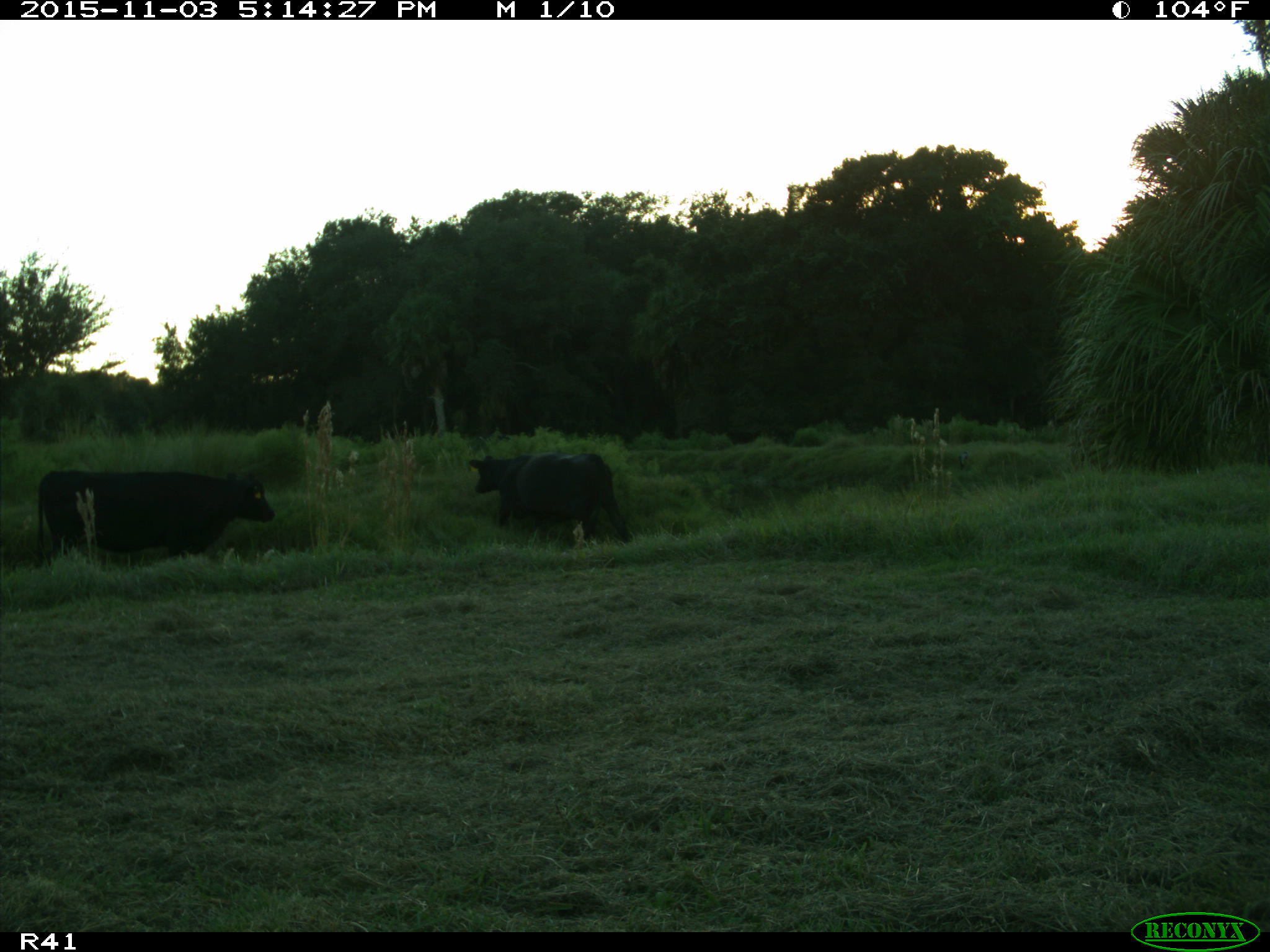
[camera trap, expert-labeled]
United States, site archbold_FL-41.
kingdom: Animalia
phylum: Chordata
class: Mammalia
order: Artiodactyla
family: Bovidae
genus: Bos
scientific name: Bos taurus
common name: domestic cow